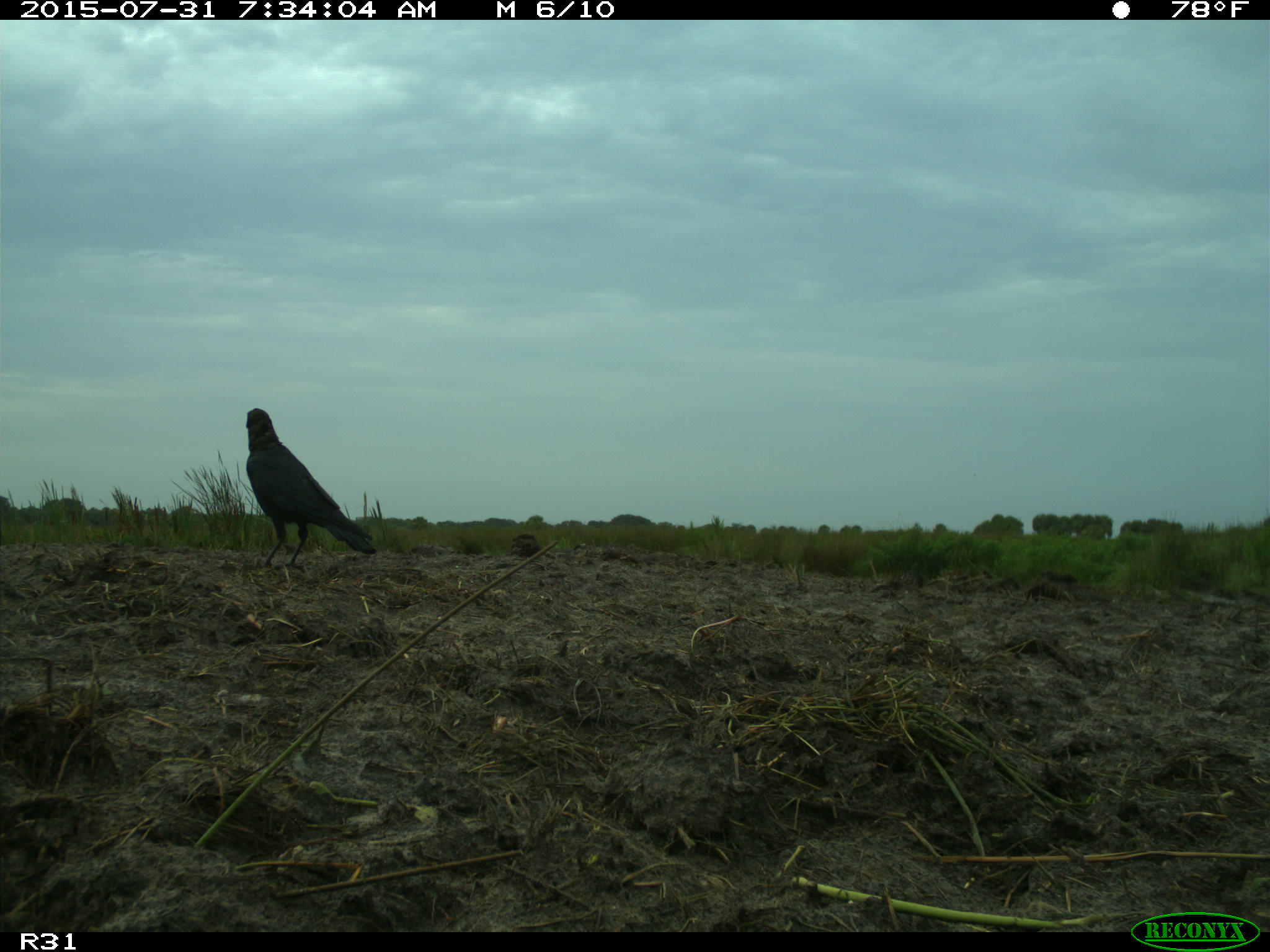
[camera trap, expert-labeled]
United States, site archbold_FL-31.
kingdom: Animalia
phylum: Chordata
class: Aves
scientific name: Aves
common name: birds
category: unidentified bird